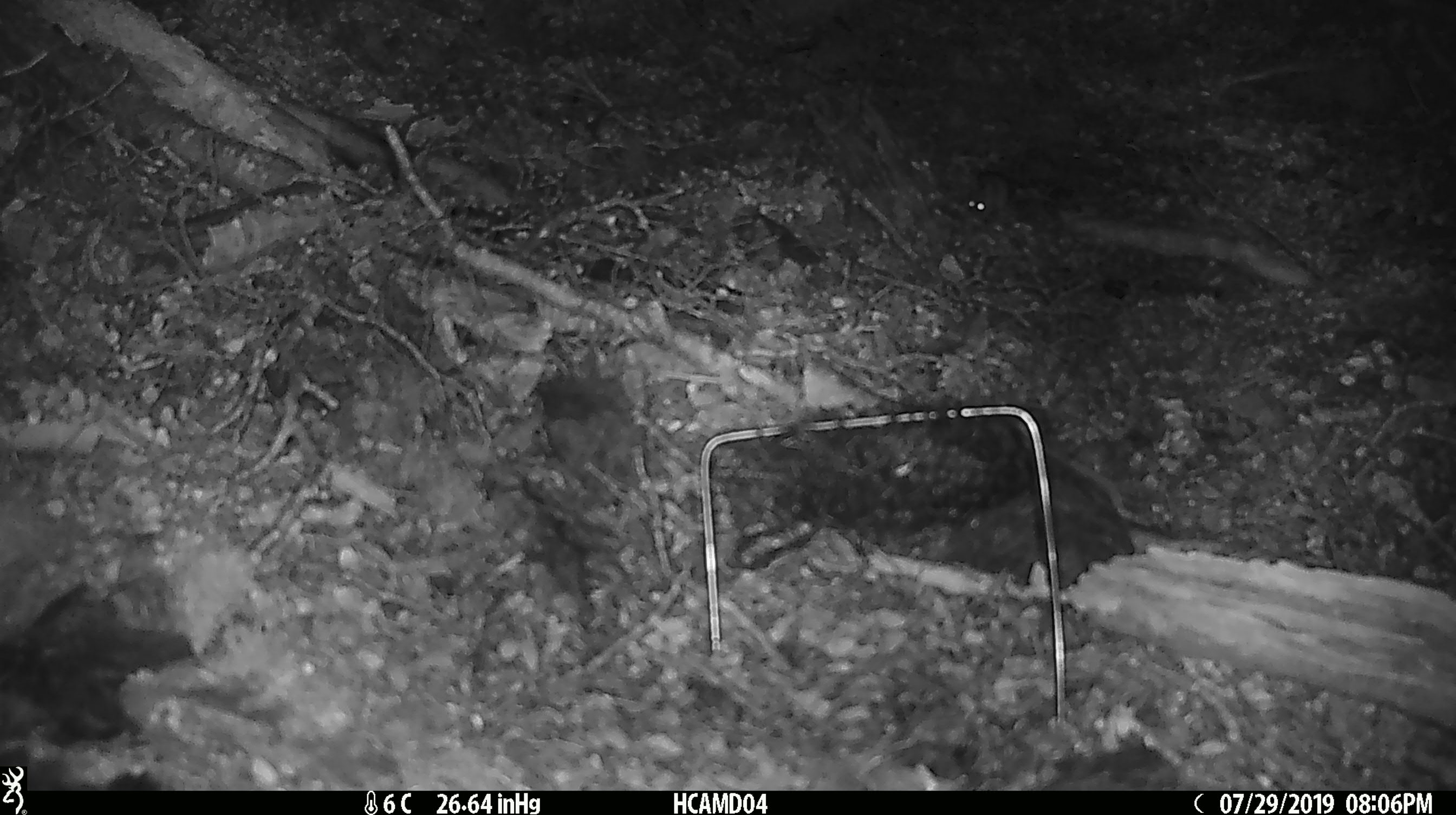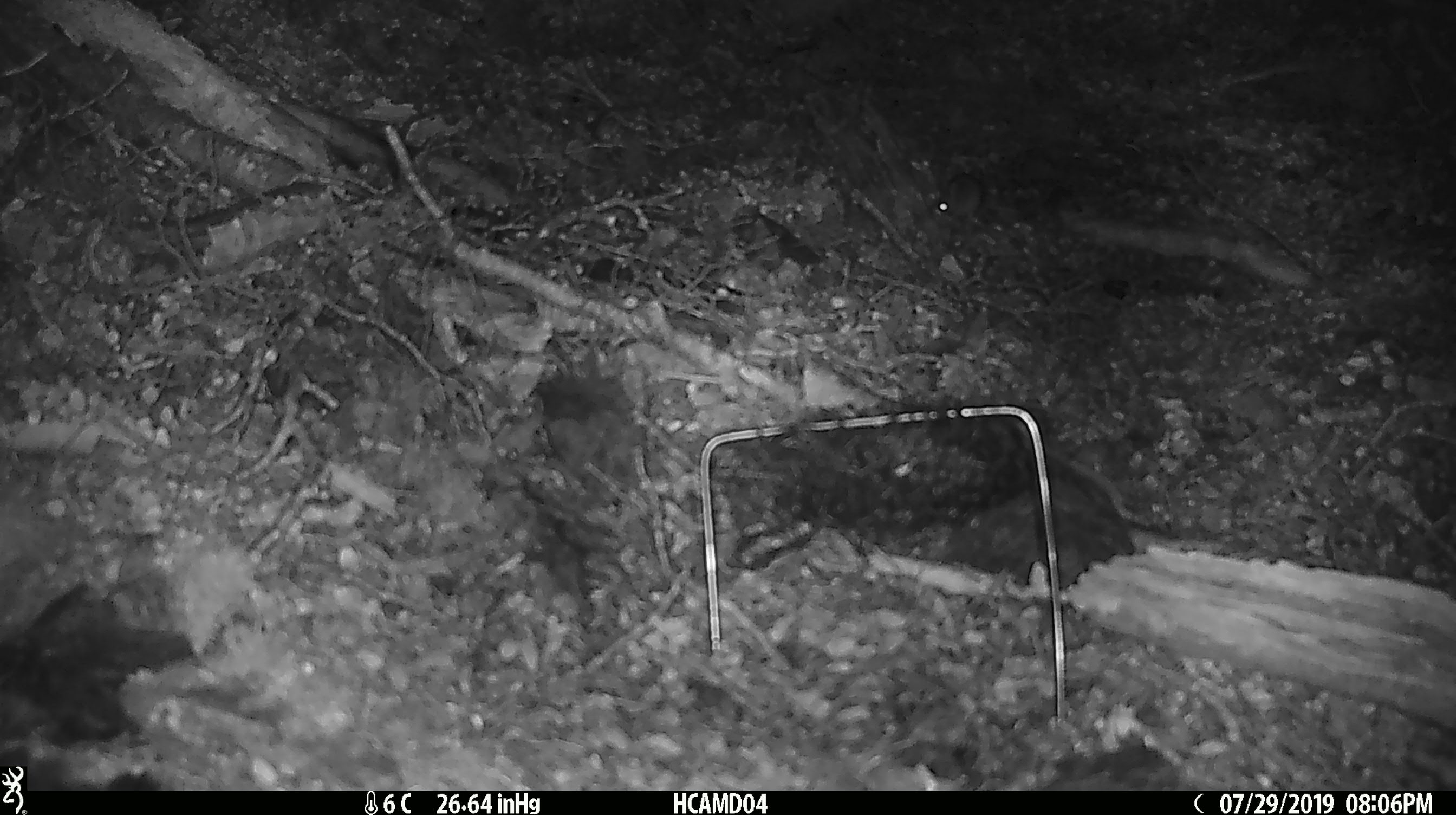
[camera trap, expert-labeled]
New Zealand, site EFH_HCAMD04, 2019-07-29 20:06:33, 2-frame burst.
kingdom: Animalia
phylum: Chordata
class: Mammalia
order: Rodentia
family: Muridae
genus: Mus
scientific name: Mus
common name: mouse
Mouse (Mus).